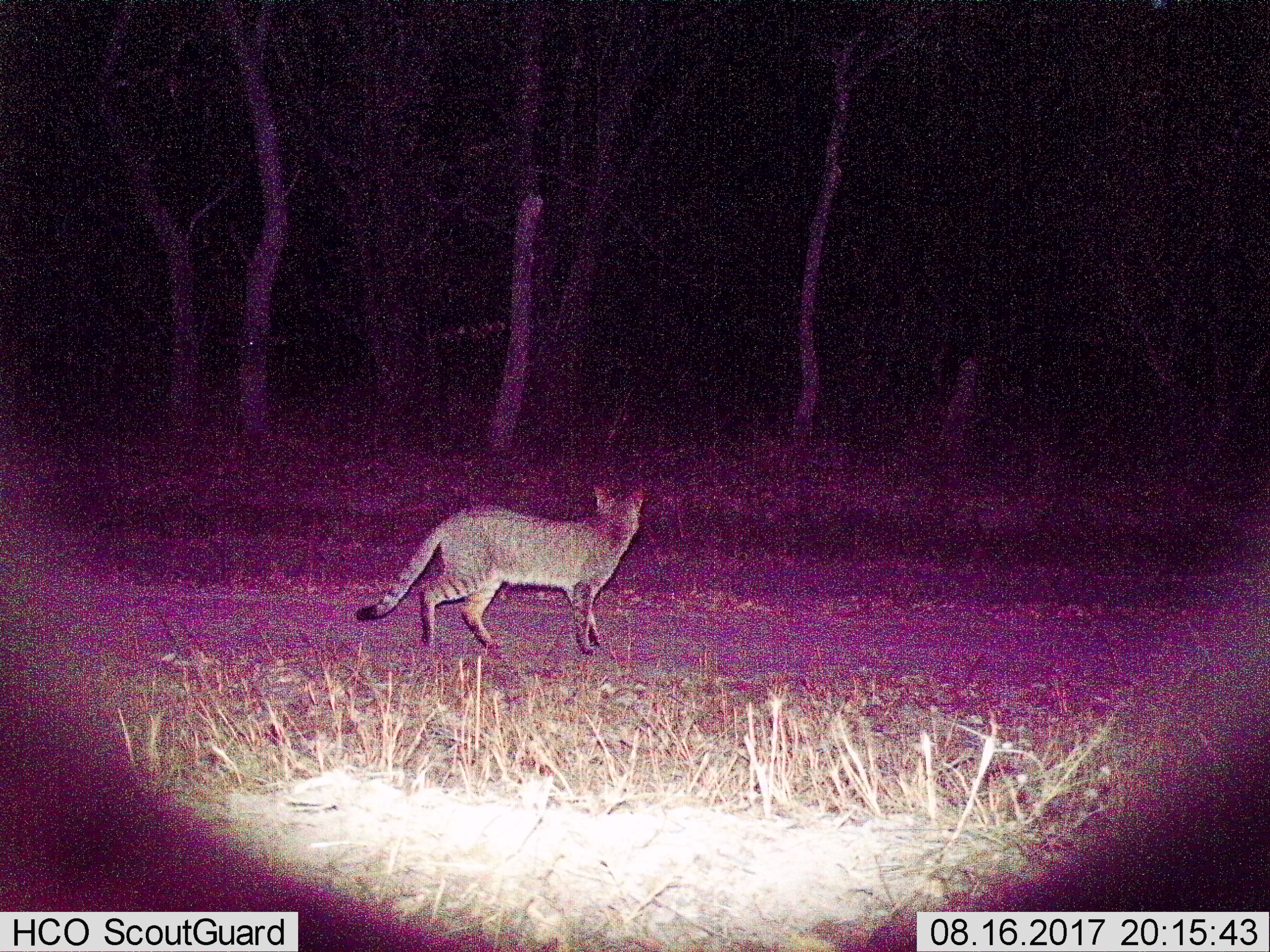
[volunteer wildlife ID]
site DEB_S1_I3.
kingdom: Animalia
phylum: Chordata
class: Mammalia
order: Carnivora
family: Felidae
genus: Felis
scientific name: Felis lybica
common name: african wild cat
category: africanwildcat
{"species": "africanwildcat (african wild cat) (Felis lybica)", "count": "1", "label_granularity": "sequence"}